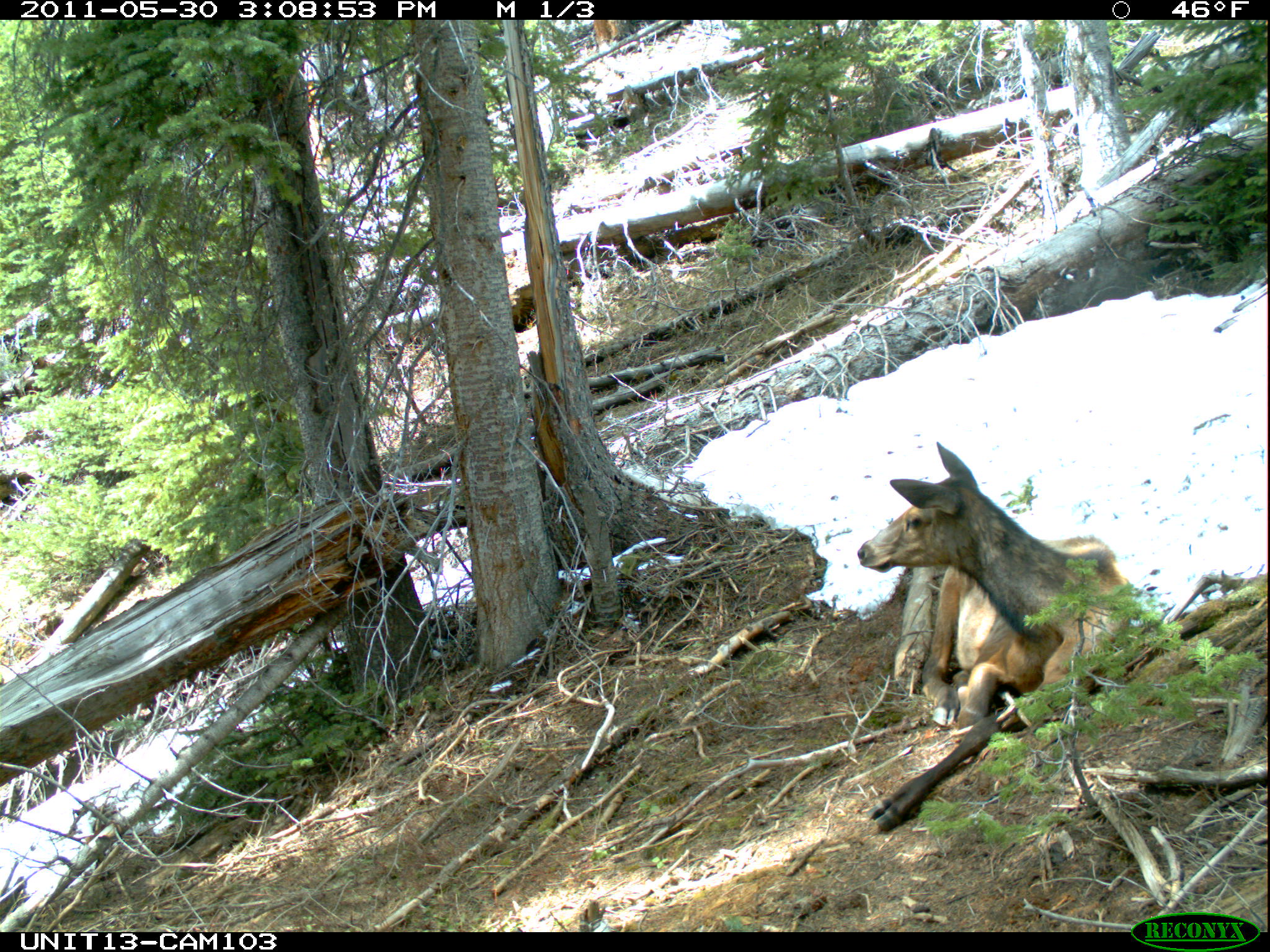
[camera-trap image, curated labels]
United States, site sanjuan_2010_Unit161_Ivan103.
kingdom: Animalia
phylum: Chordata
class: Mammalia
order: Artiodactyla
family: Cervidae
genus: Cervus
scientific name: Cervus elaphus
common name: red deer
Cervus elaphus (red deer).